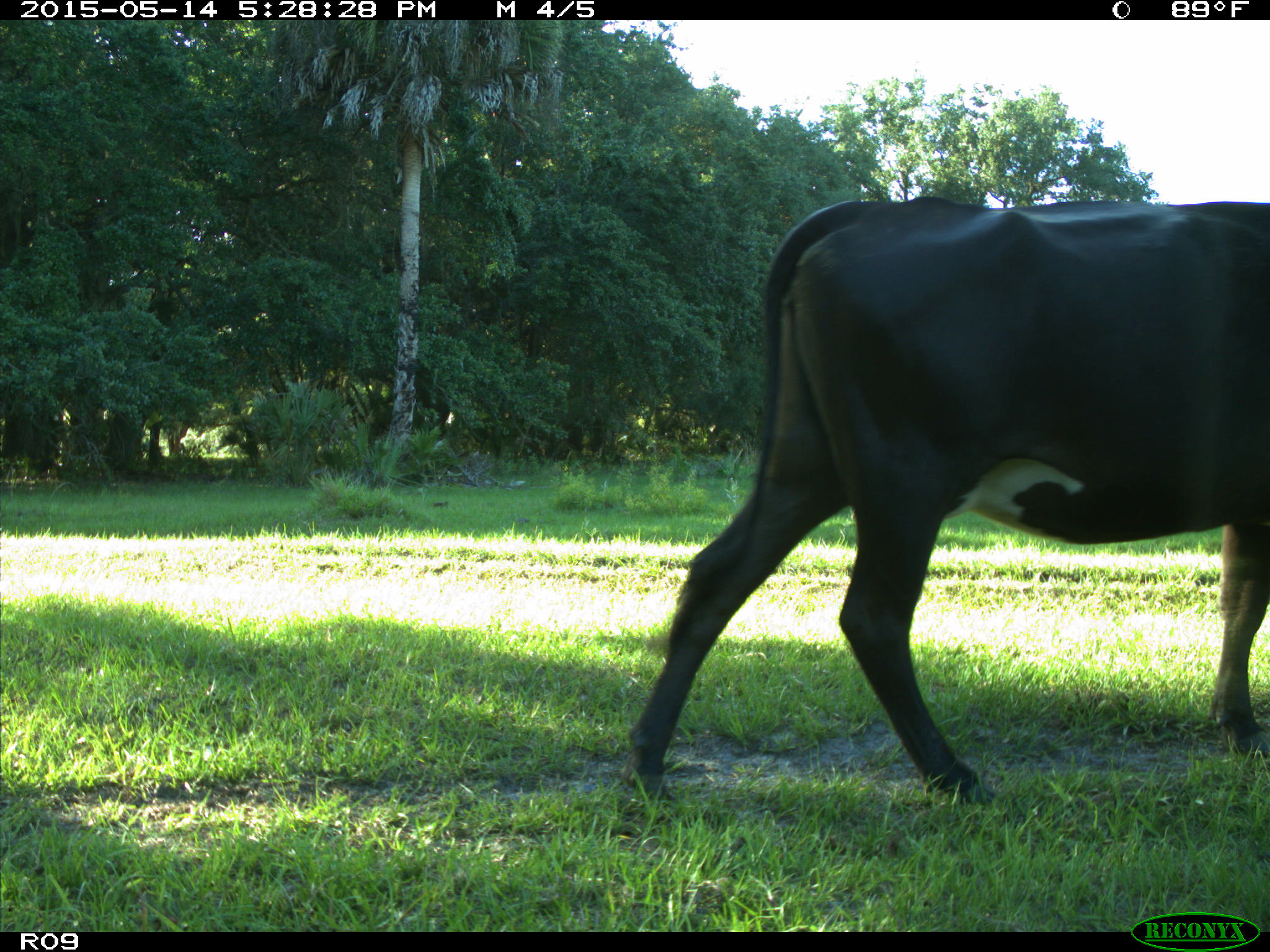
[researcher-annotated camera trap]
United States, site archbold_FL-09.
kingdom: Animalia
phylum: Chordata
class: Mammalia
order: Artiodactyla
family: Bovidae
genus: Bos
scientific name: Bos taurus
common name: domestic cow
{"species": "Bos taurus (domestic cow)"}